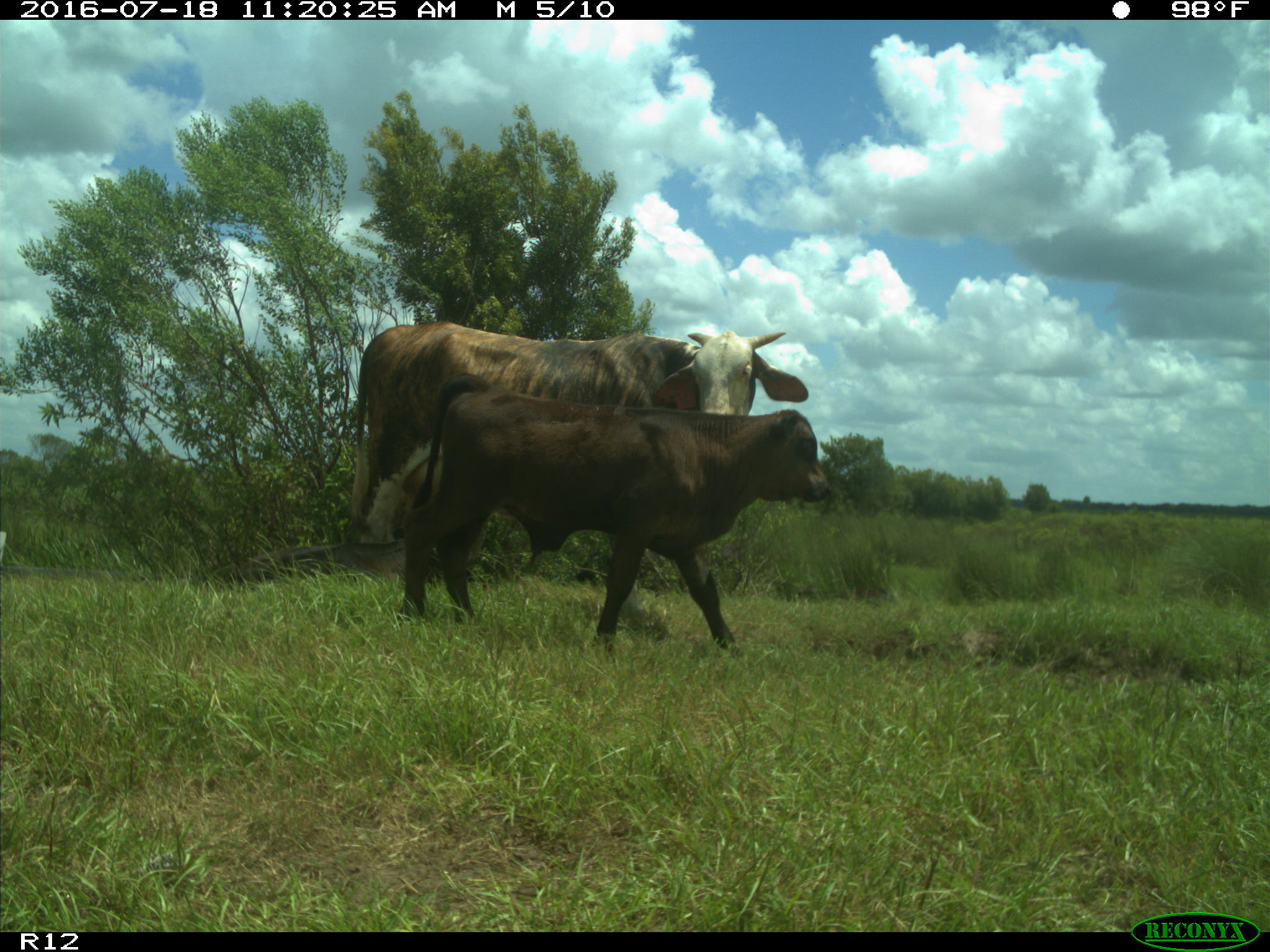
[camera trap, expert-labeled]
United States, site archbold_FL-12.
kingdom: Animalia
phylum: Chordata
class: Mammalia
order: Artiodactyla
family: Bovidae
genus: Bos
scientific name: Bos taurus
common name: domestic cow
Bos taurus (domestic cow).